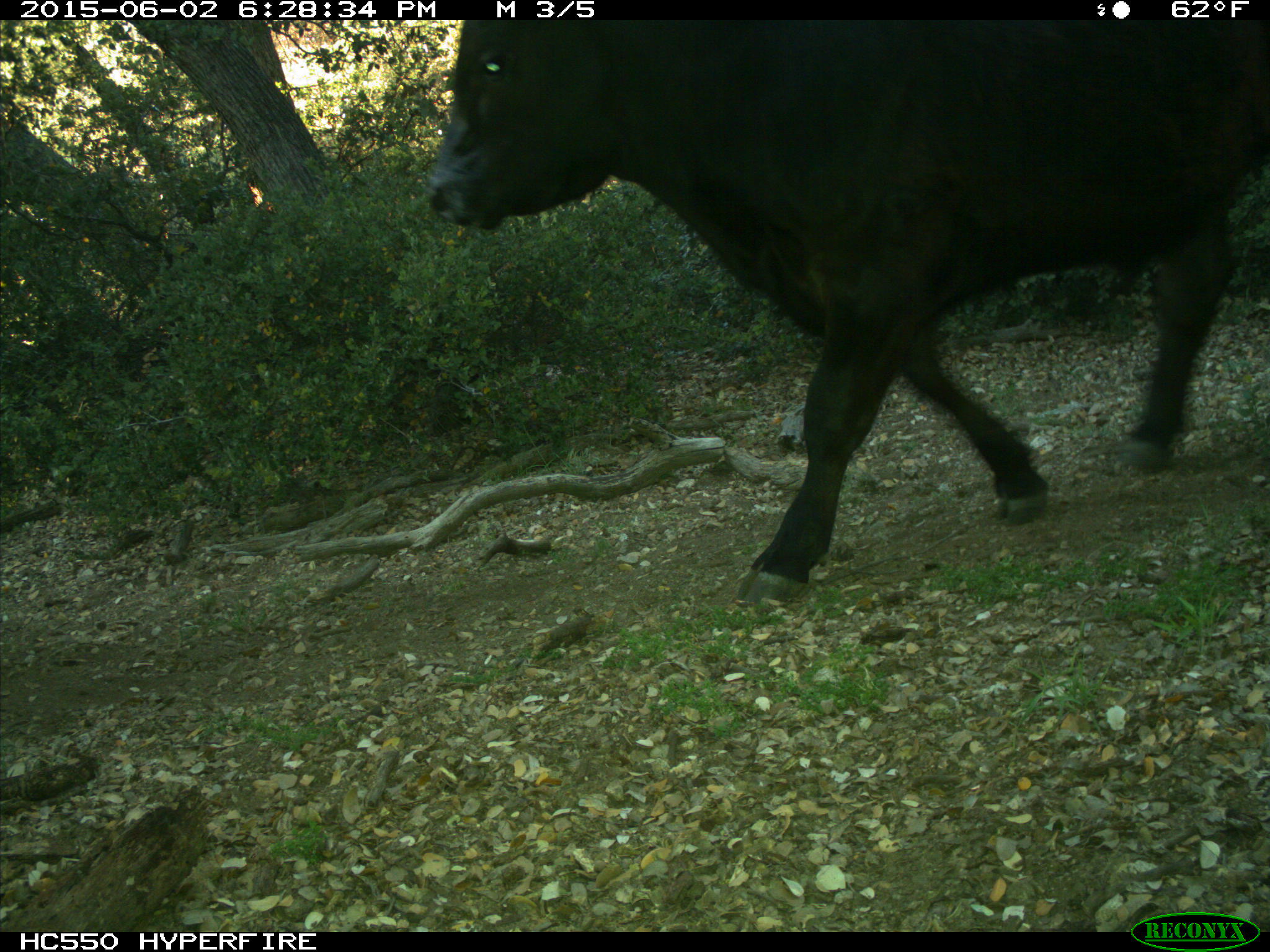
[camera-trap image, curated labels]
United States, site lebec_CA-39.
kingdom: Animalia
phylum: Chordata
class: Mammalia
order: Artiodactyla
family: Bovidae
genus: Bos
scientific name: Bos taurus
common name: domestic cow